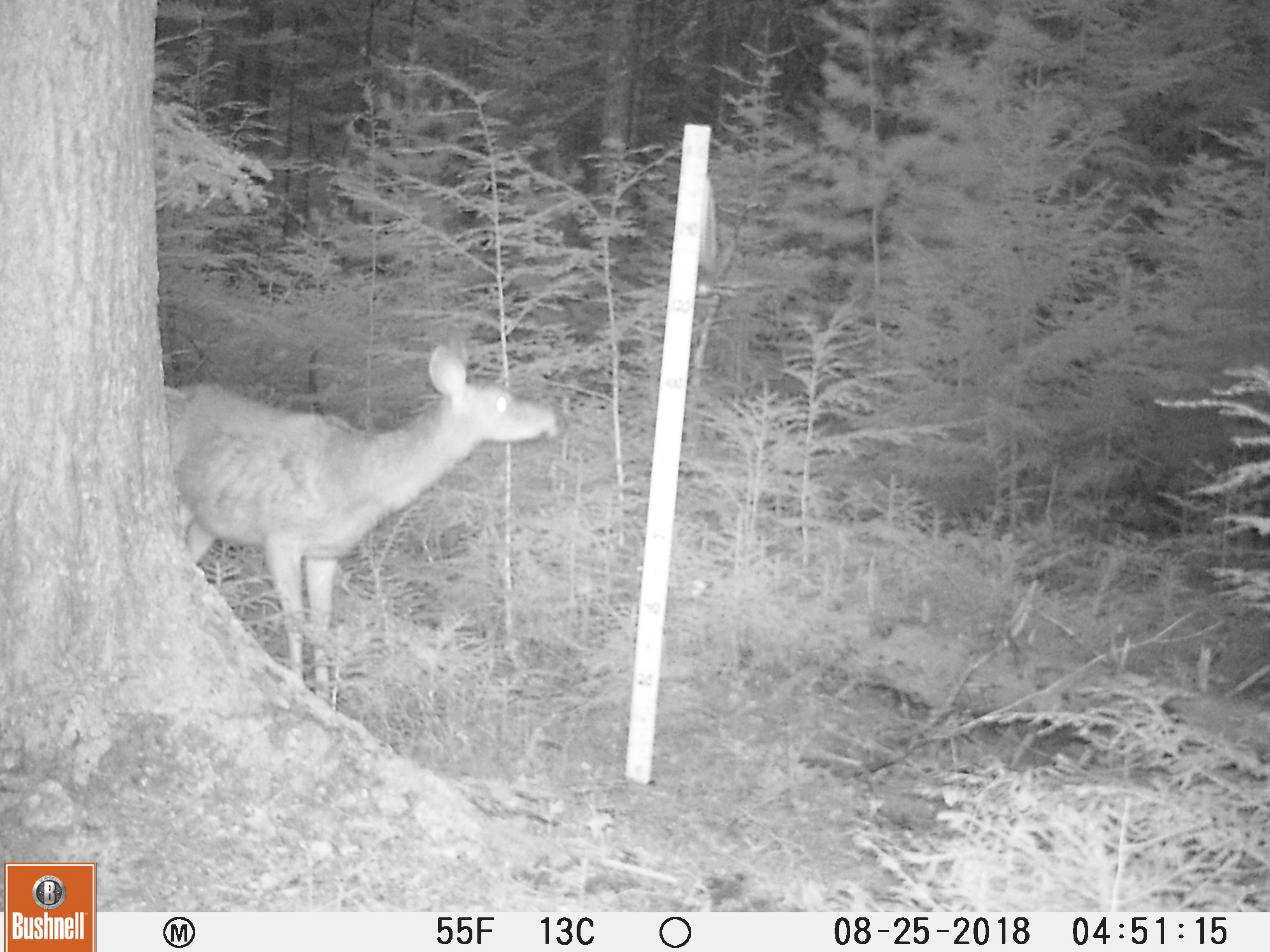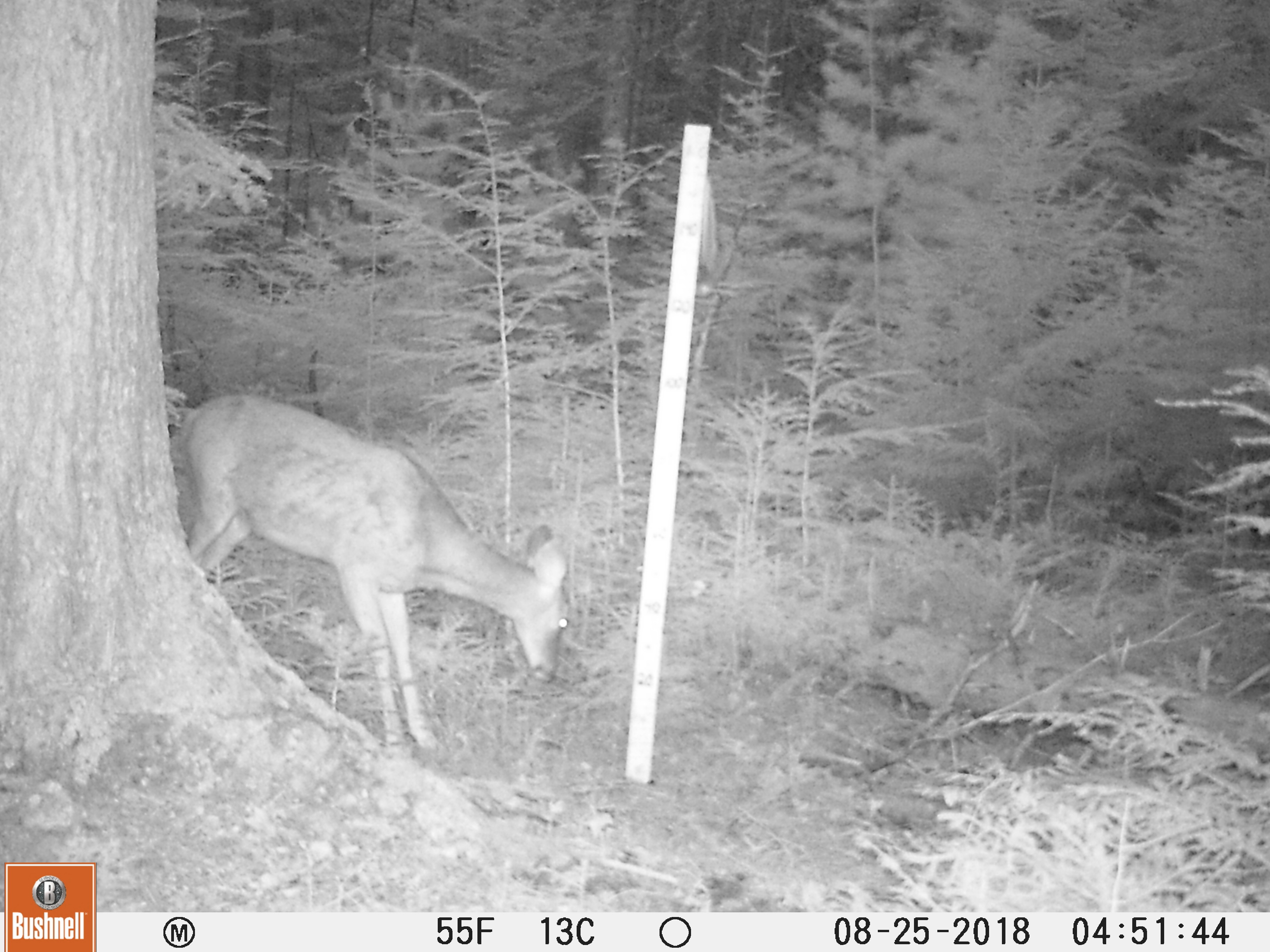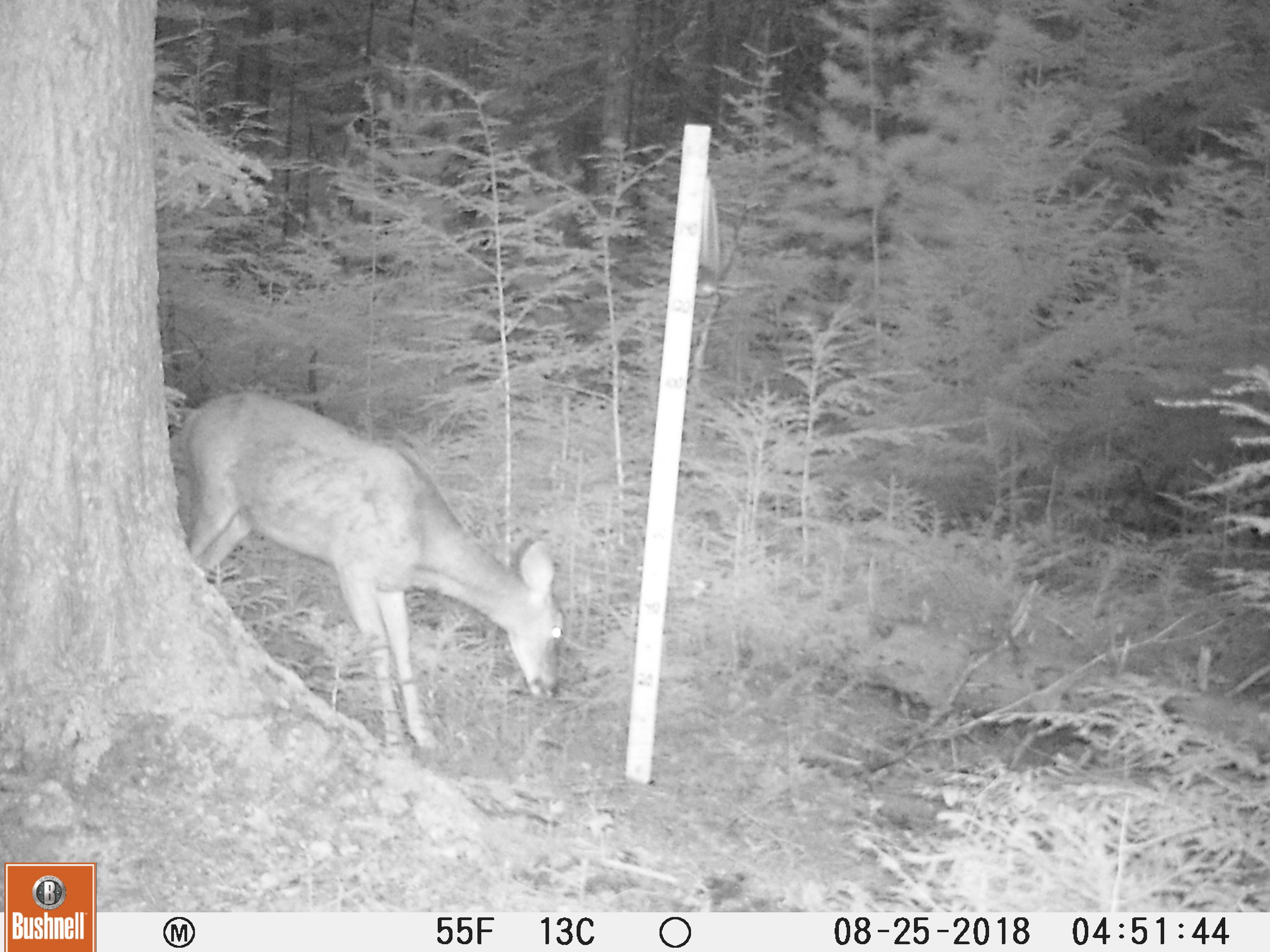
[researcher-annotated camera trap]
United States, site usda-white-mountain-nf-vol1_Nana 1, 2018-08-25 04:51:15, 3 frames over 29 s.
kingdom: Animalia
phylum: Chordata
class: Mammalia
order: Artiodactyla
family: Cervidae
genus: Odocoileus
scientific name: Odocoileus virginianus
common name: white-tailed deer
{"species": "white-tailed deer (Odocoileus virginianus)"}